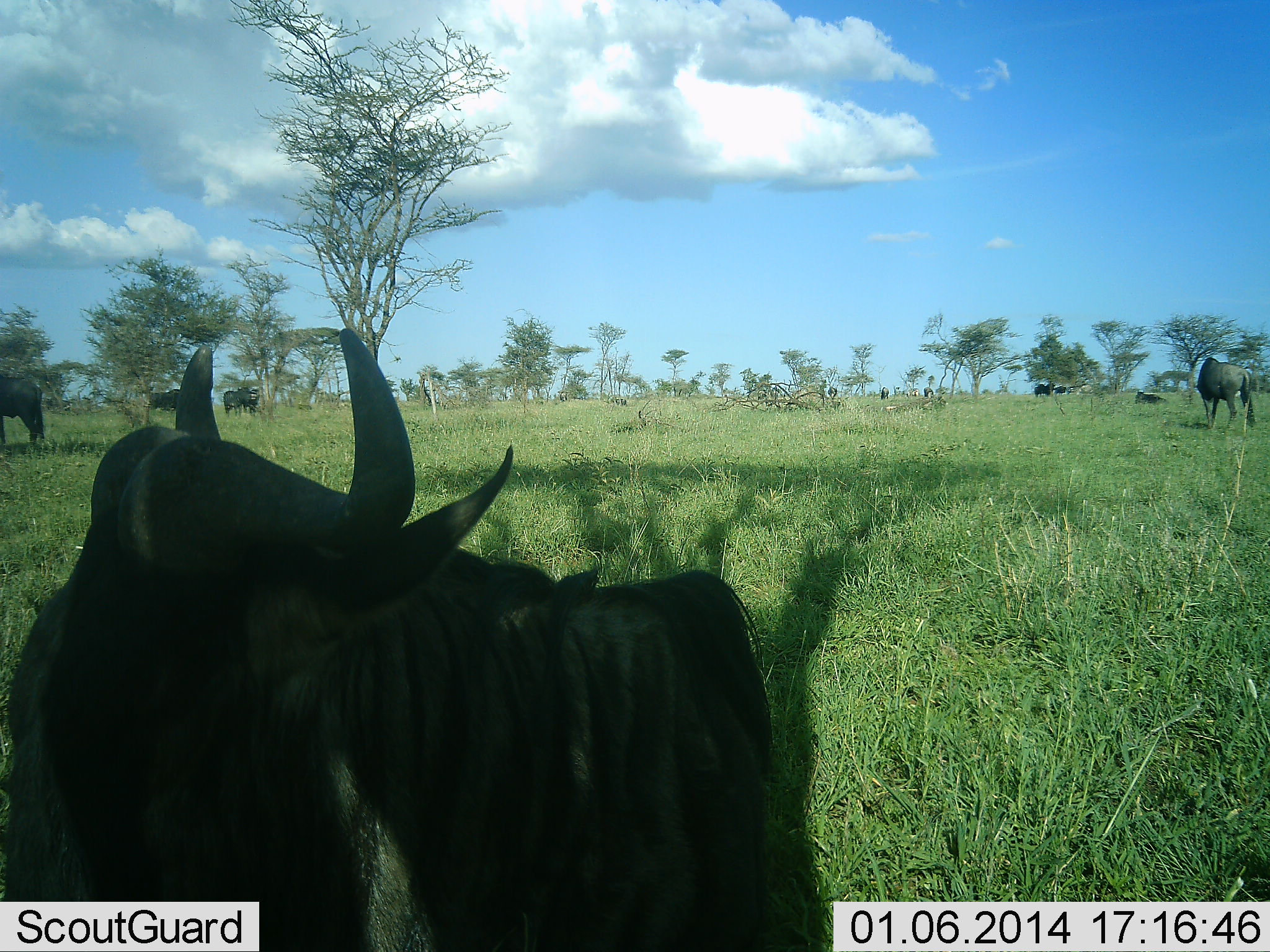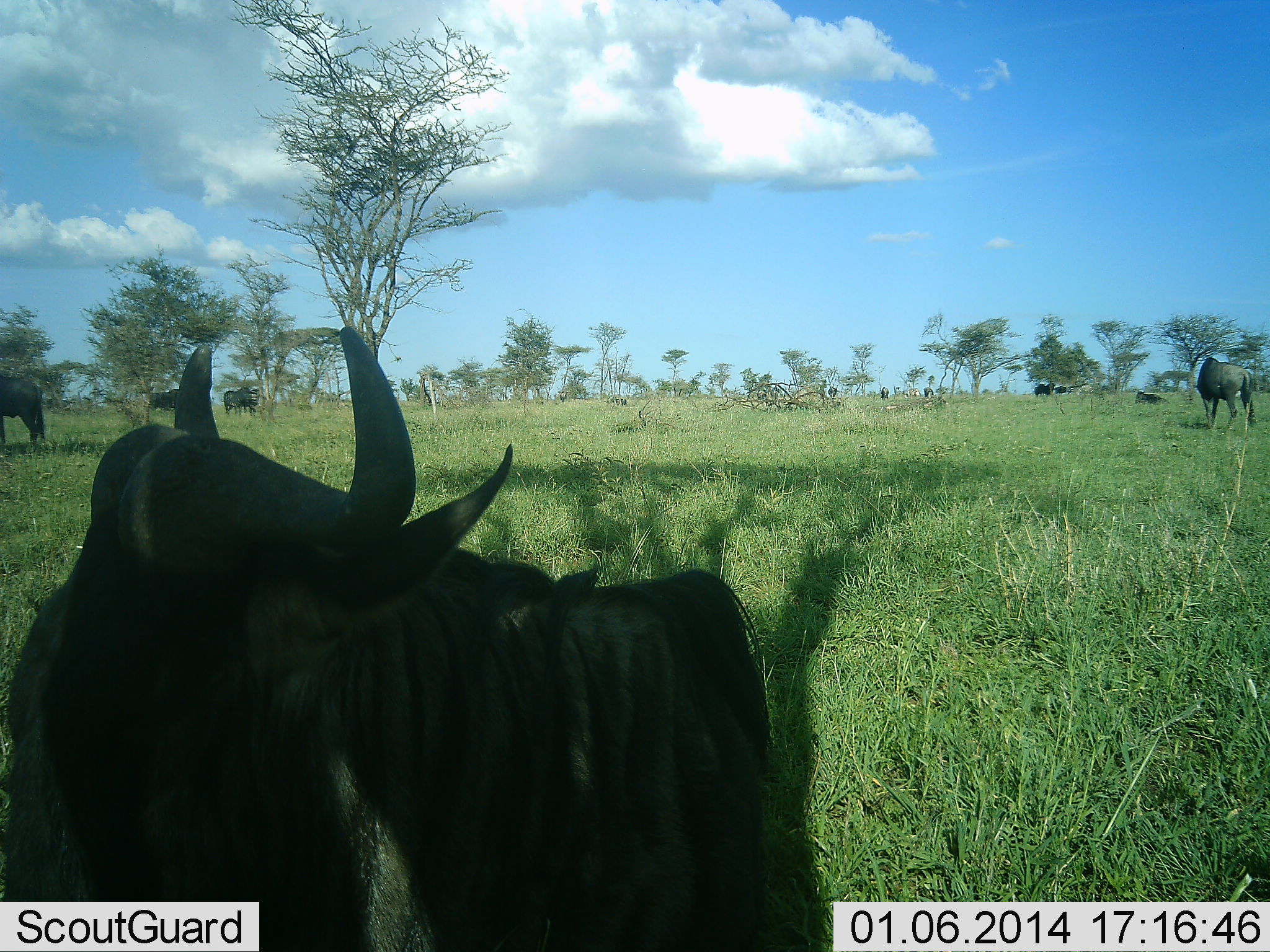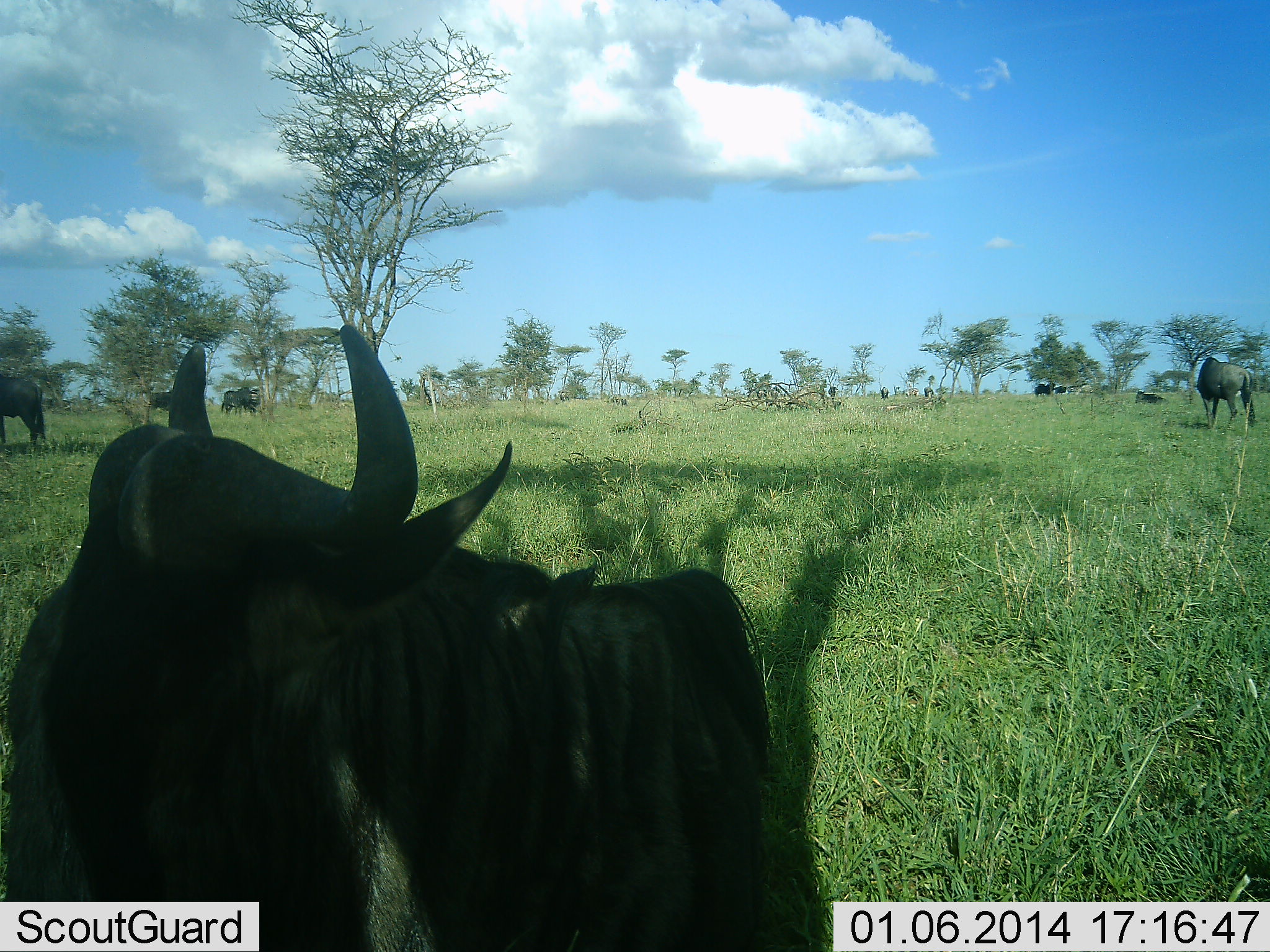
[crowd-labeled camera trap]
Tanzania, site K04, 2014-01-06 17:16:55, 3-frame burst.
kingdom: Animalia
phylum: Chordata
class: Mammalia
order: Artiodactyla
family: Bovidae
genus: Connochaetes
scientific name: Connochaetes taurinus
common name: blue wildebeest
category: wildebeest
Wildebeest (blue wildebeest) (Connochaetes taurinus), count 10. Behavior (volunteer vote fractions): standing 80%, resting 30%, moving 20%, interacting 0%. Young present (vote fraction): 0%. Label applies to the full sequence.